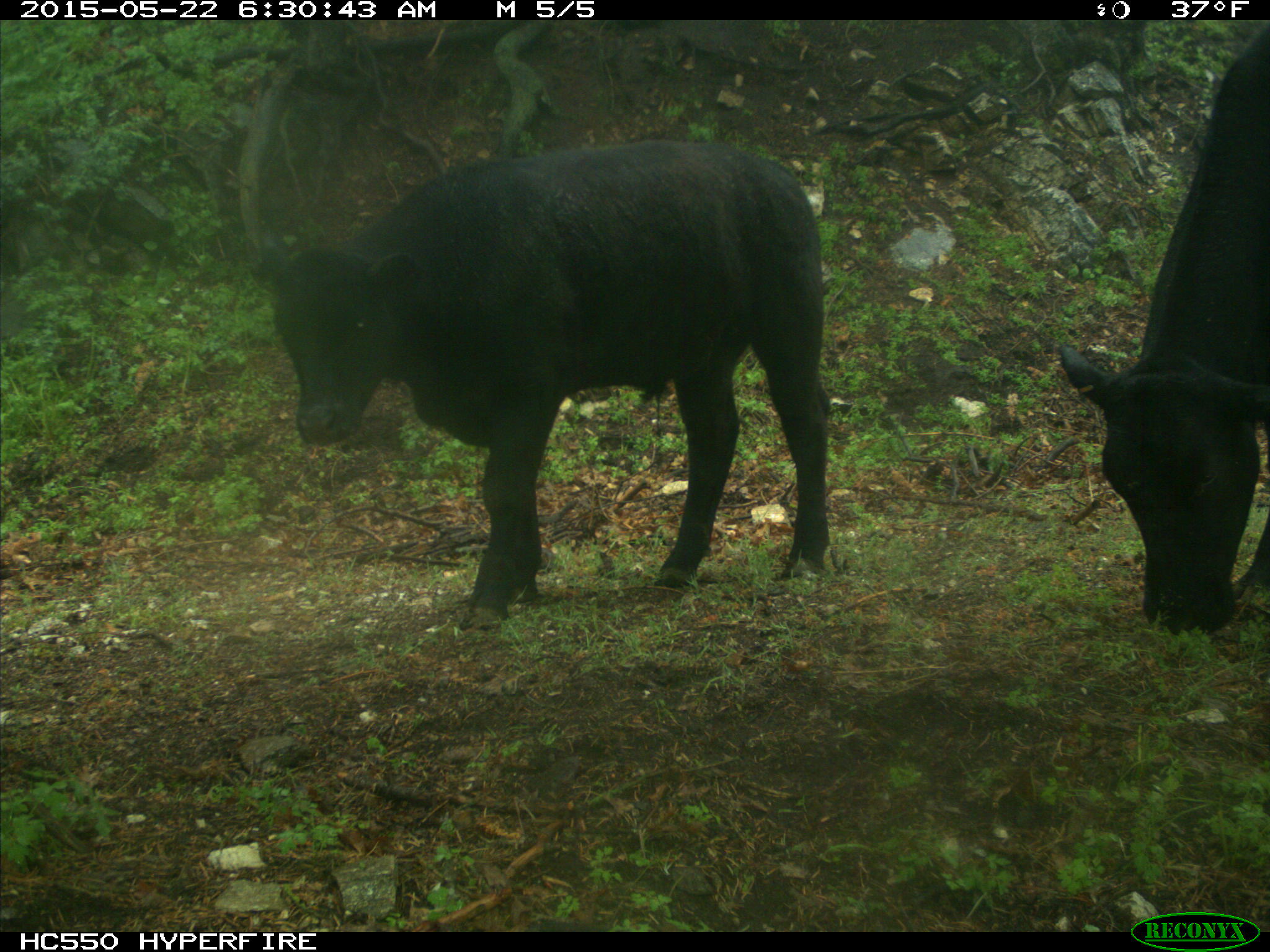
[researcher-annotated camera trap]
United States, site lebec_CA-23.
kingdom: Animalia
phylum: Chordata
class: Mammalia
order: Artiodactyla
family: Bovidae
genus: Bos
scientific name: Bos taurus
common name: domestic cow